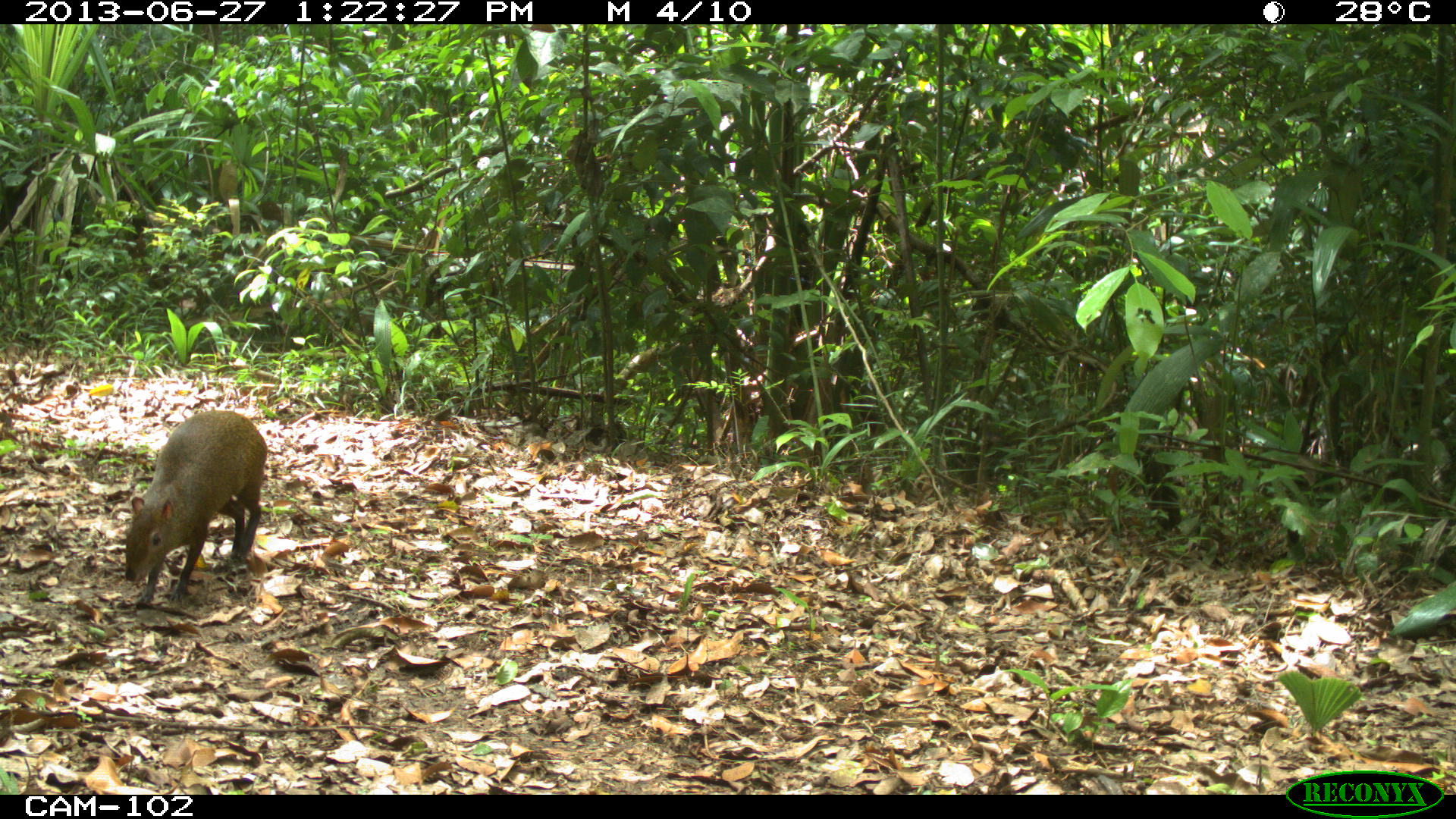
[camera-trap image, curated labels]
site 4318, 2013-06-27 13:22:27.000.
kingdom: Animalia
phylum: Chordata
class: Mammalia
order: Rodentia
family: Dasyproctidae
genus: Dasyprocta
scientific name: Dasyprocta punctata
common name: central american agouti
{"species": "Dasyprocta punctata (central american agouti)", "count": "1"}